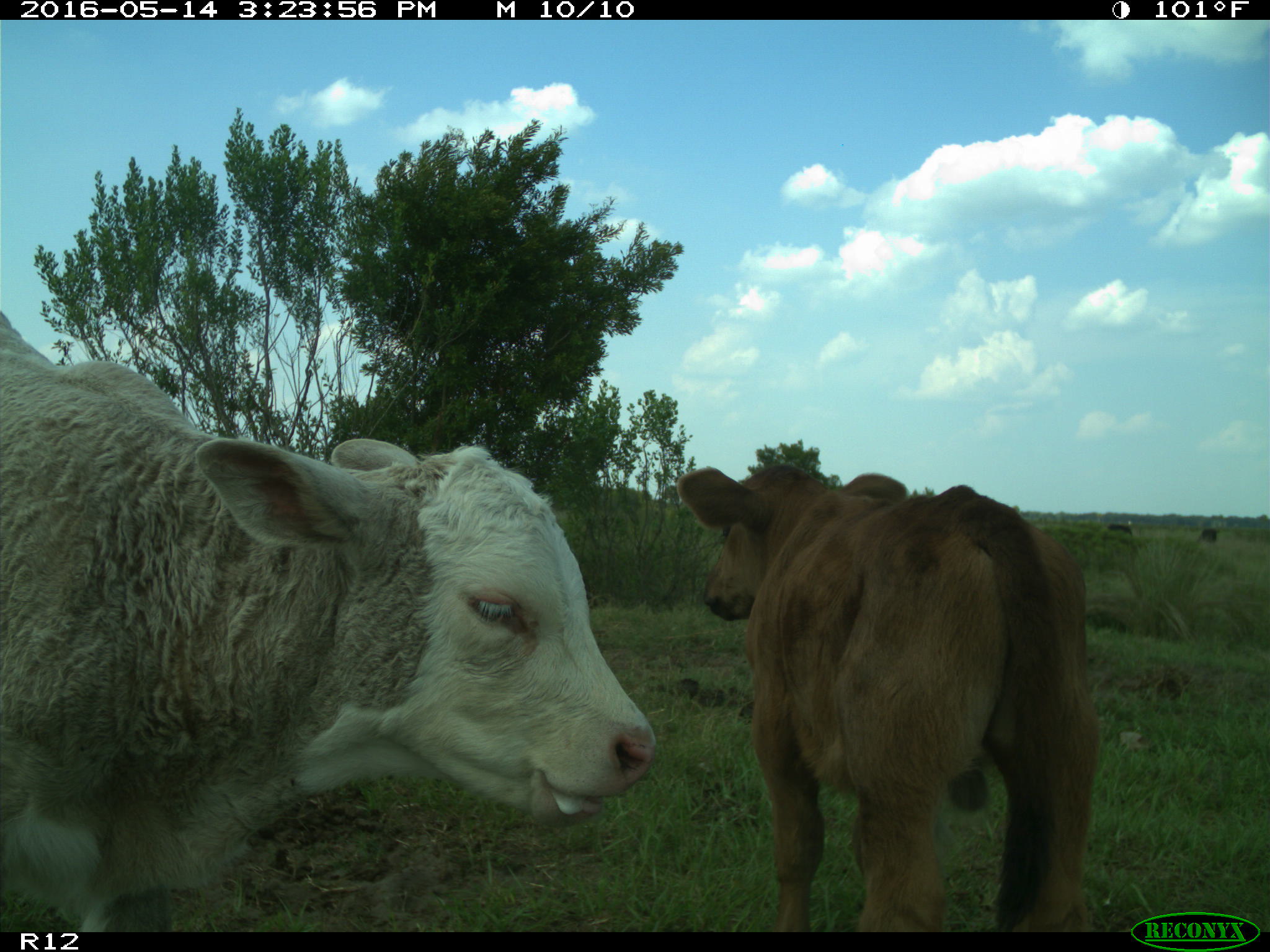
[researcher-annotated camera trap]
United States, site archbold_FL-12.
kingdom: Animalia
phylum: Chordata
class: Mammalia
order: Artiodactyla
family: Bovidae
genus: Bos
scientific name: Bos taurus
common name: domestic cow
Bos taurus (domestic cow).